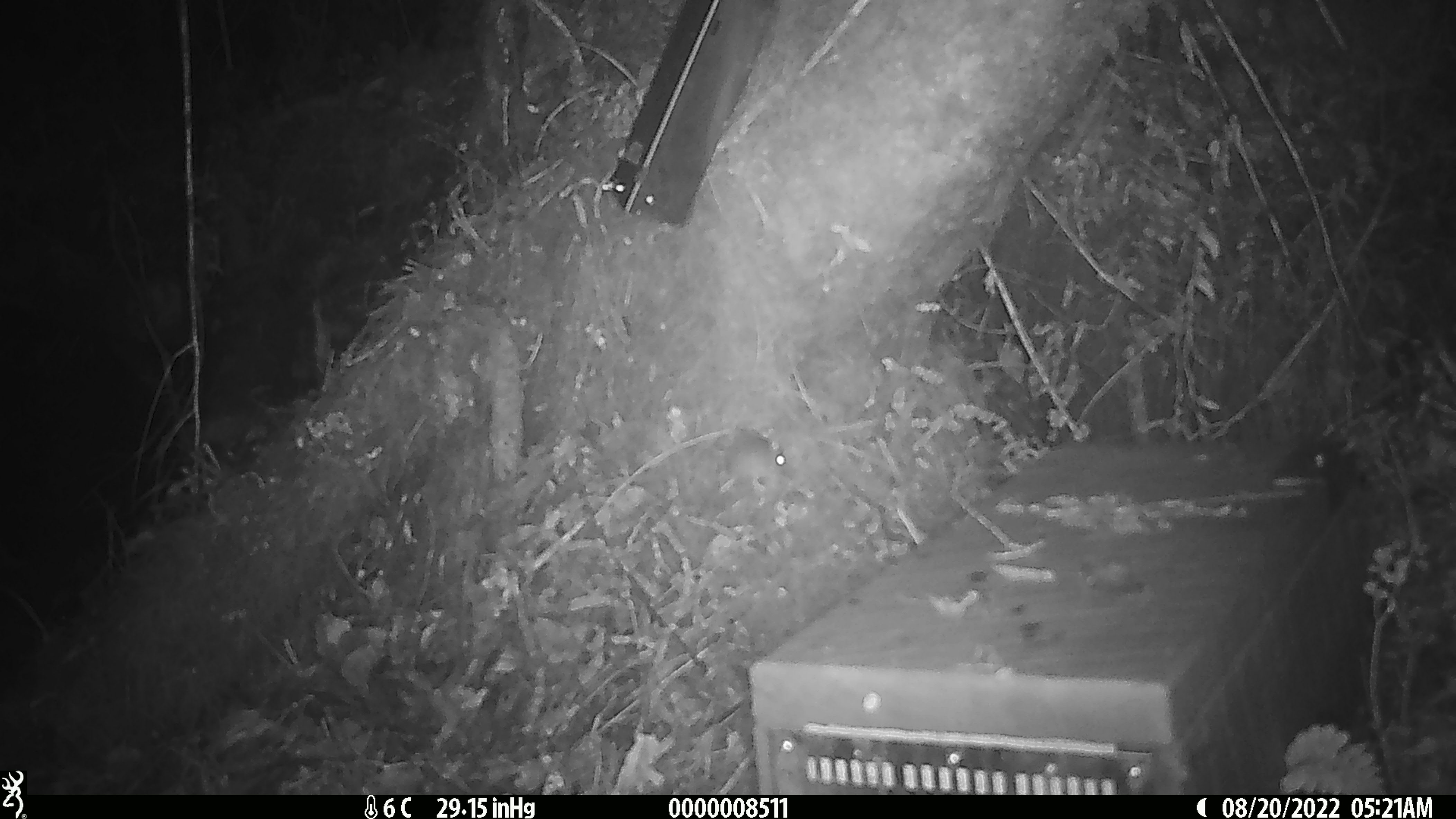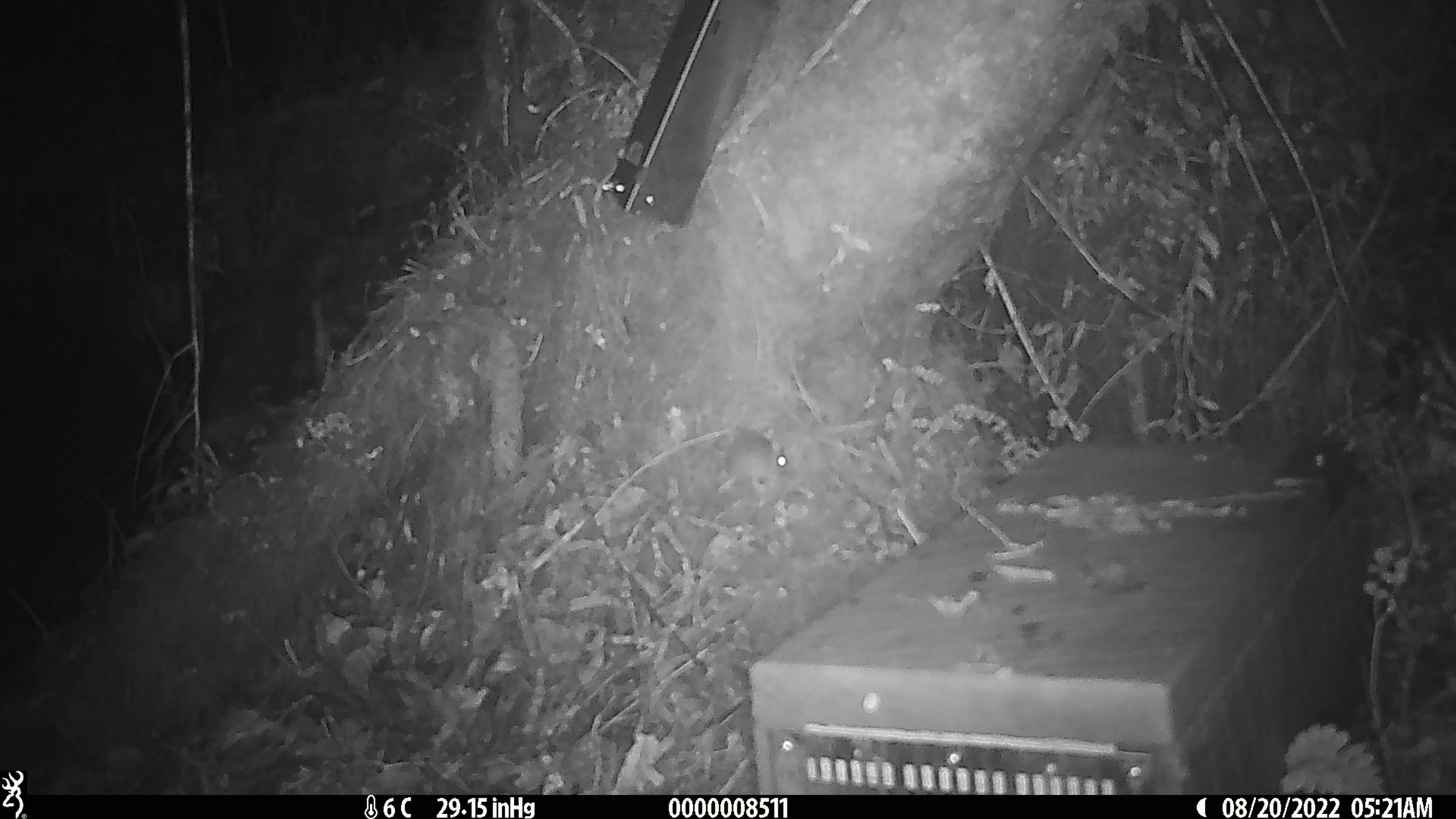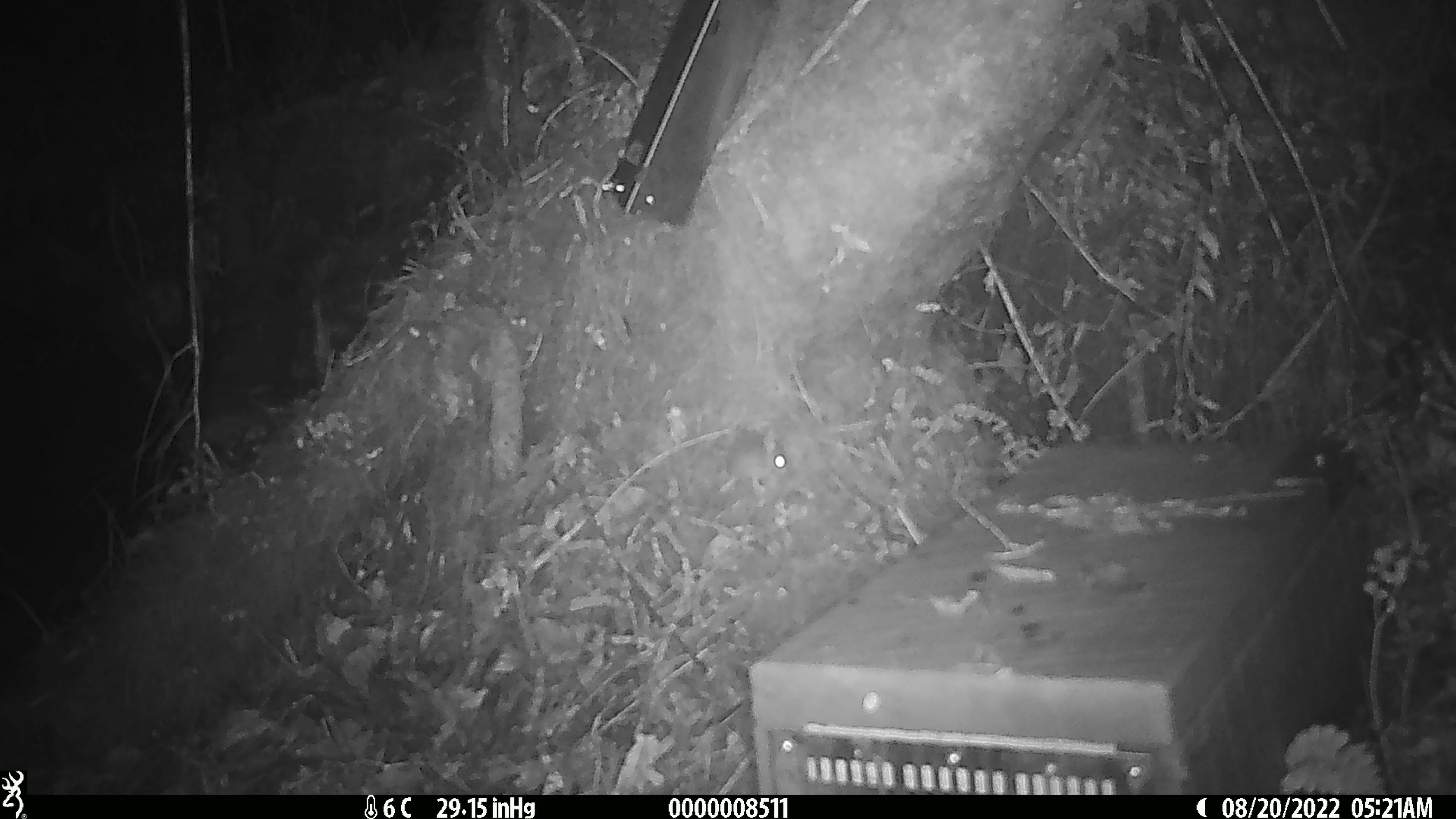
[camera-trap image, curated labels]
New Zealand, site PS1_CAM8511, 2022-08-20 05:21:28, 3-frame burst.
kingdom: Animalia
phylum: Chordata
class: Mammalia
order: Rodentia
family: Muridae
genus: Mus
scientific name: Mus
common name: mouse